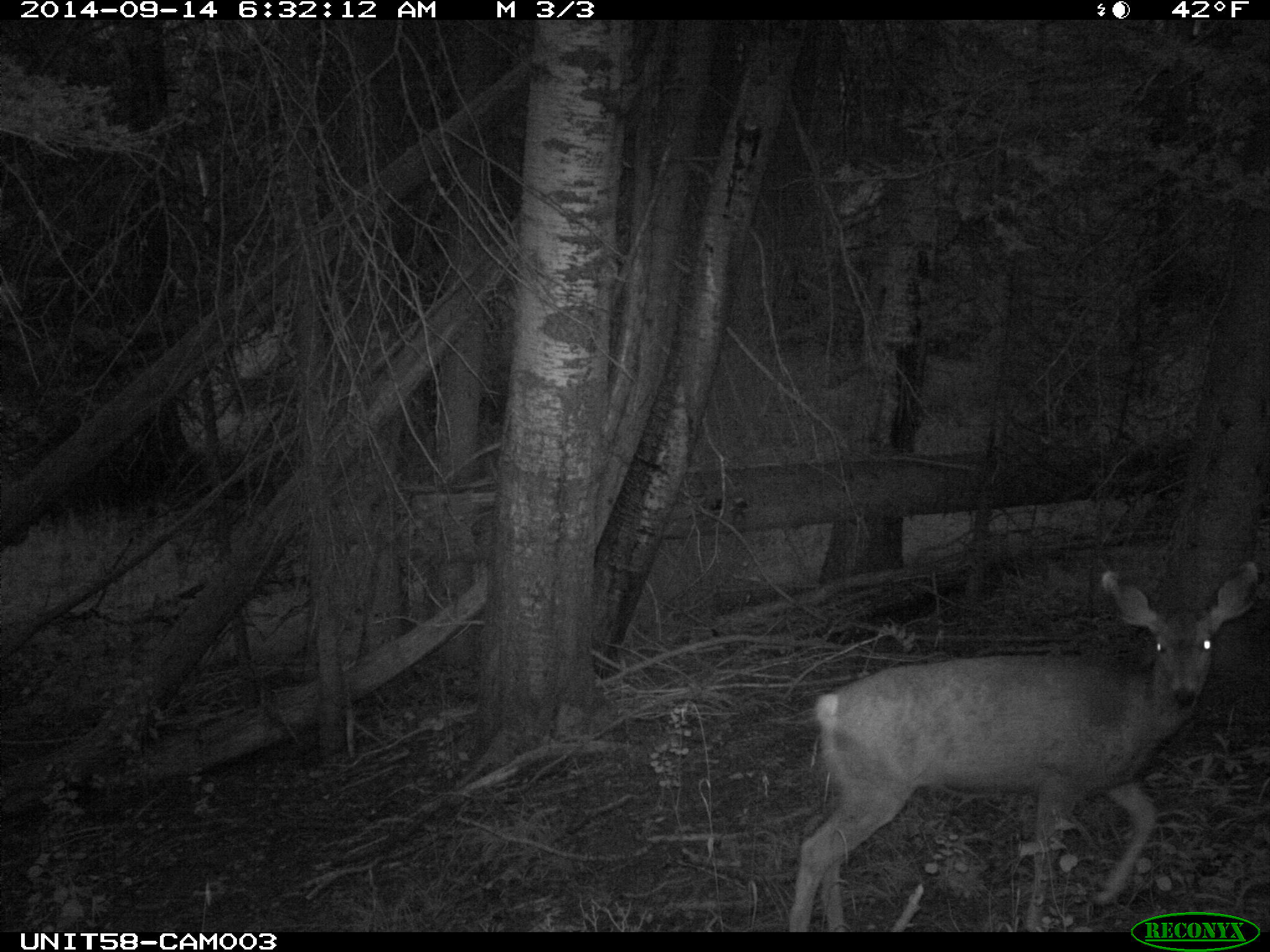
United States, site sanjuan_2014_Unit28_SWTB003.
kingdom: Animalia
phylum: Chordata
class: Mammalia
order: Artiodactyla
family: Cervidae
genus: Odocoileus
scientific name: Odocoileus hemionus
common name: mule deer